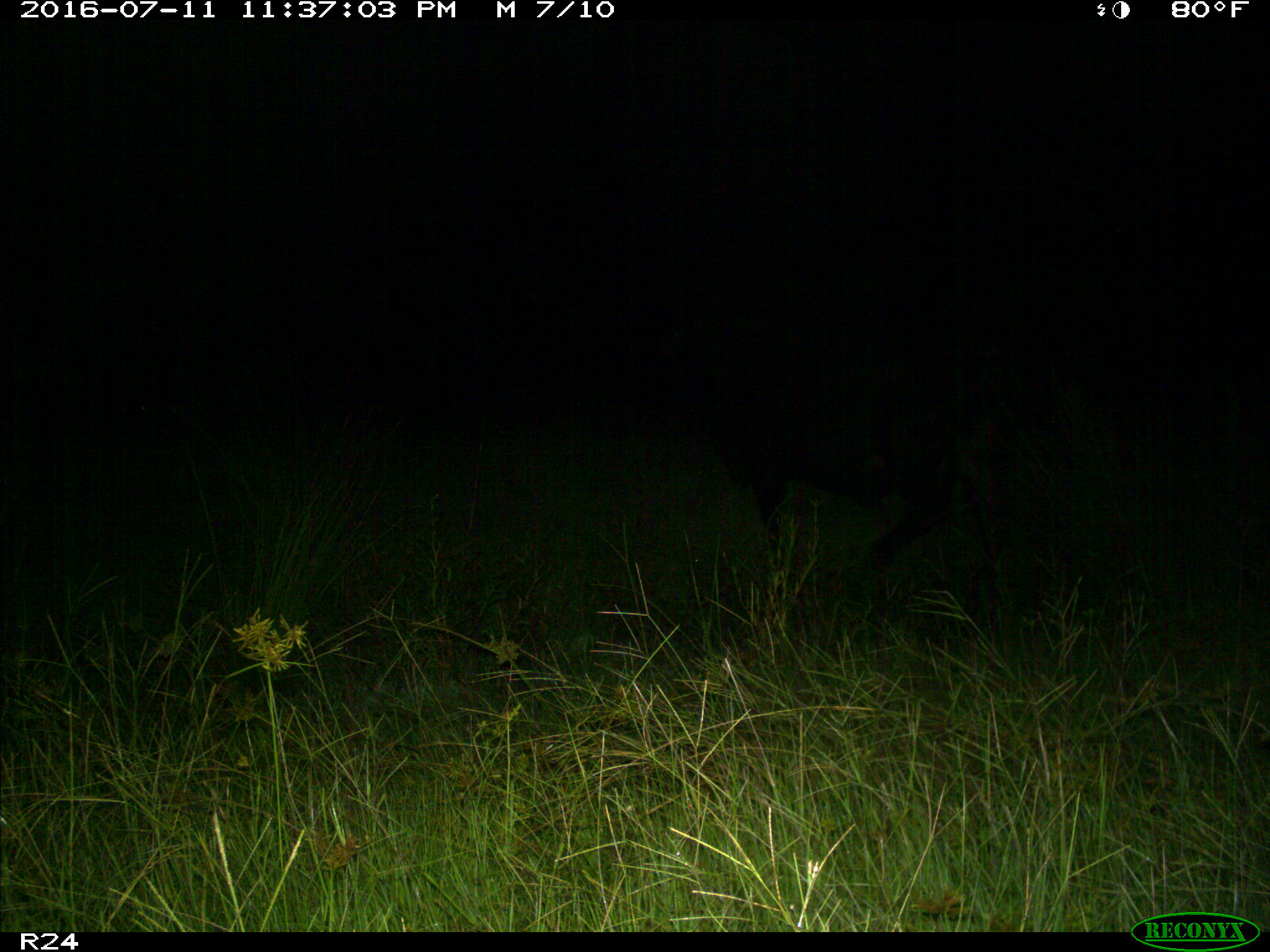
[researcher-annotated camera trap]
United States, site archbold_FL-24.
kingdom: Animalia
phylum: Chordata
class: Mammalia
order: Artiodactyla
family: Bovidae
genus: Bos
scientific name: Bos taurus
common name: domestic cow